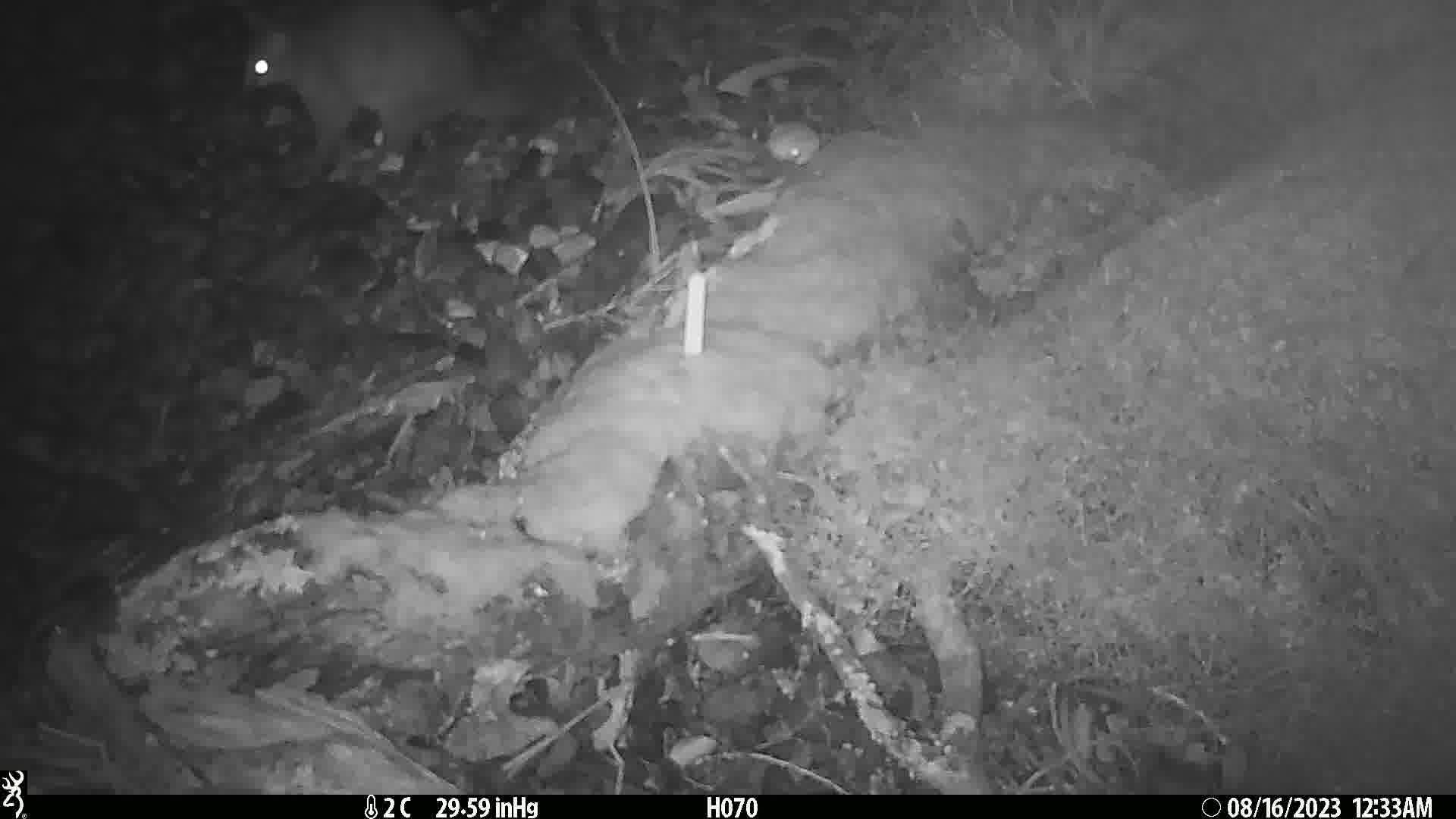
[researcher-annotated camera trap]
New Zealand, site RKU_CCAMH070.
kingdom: Animalia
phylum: Chordata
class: Mammalia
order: Diprotodontia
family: Phalangeridae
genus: Trichosurus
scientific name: Trichosurus vulpecula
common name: common brushtail possum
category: possum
Possum (common brushtail possum) (Trichosurus vulpecula).